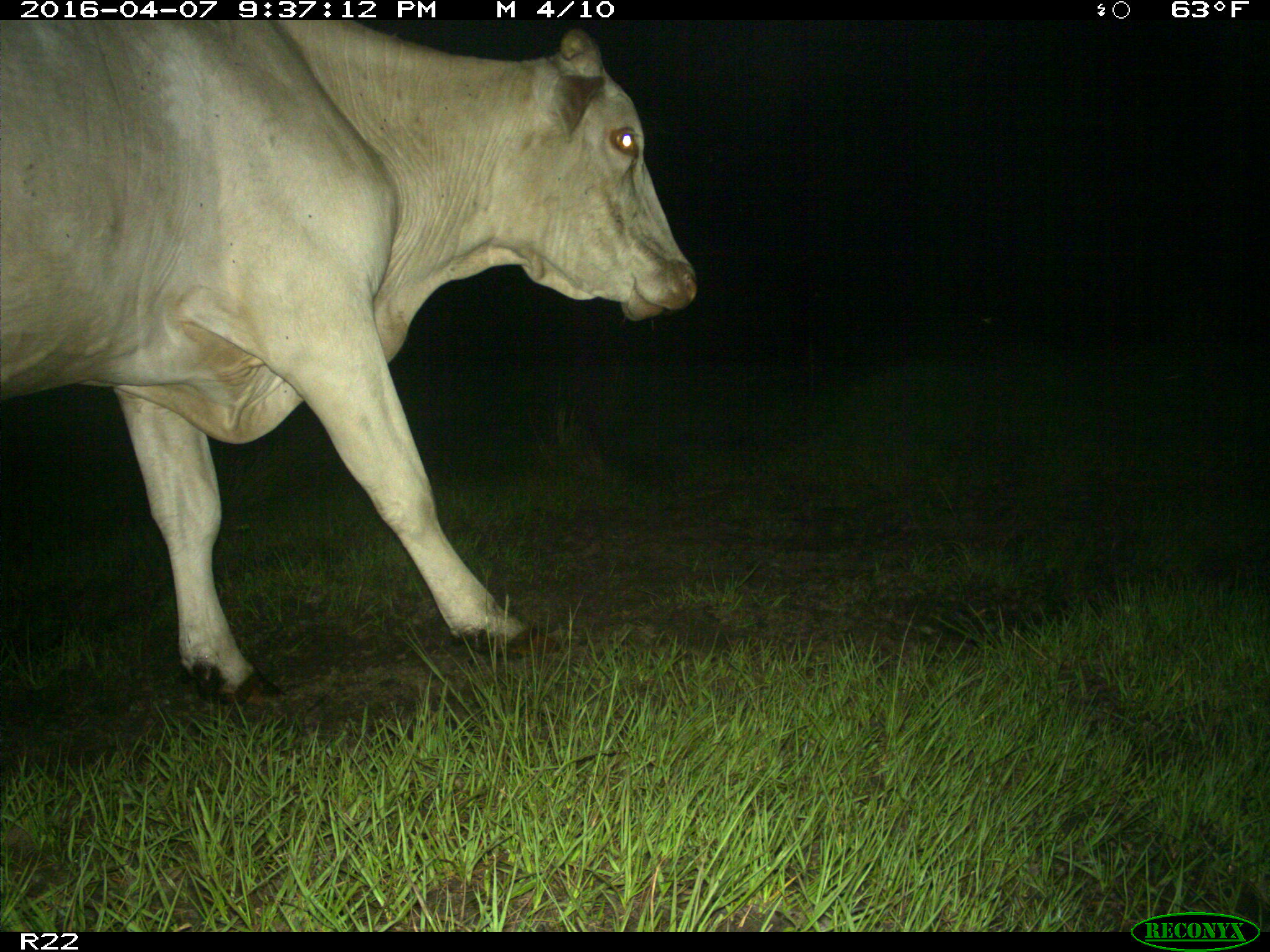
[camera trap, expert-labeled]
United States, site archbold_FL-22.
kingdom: Animalia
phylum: Chordata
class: Mammalia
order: Artiodactyla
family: Bovidae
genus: Bos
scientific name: Bos taurus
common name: domestic cow